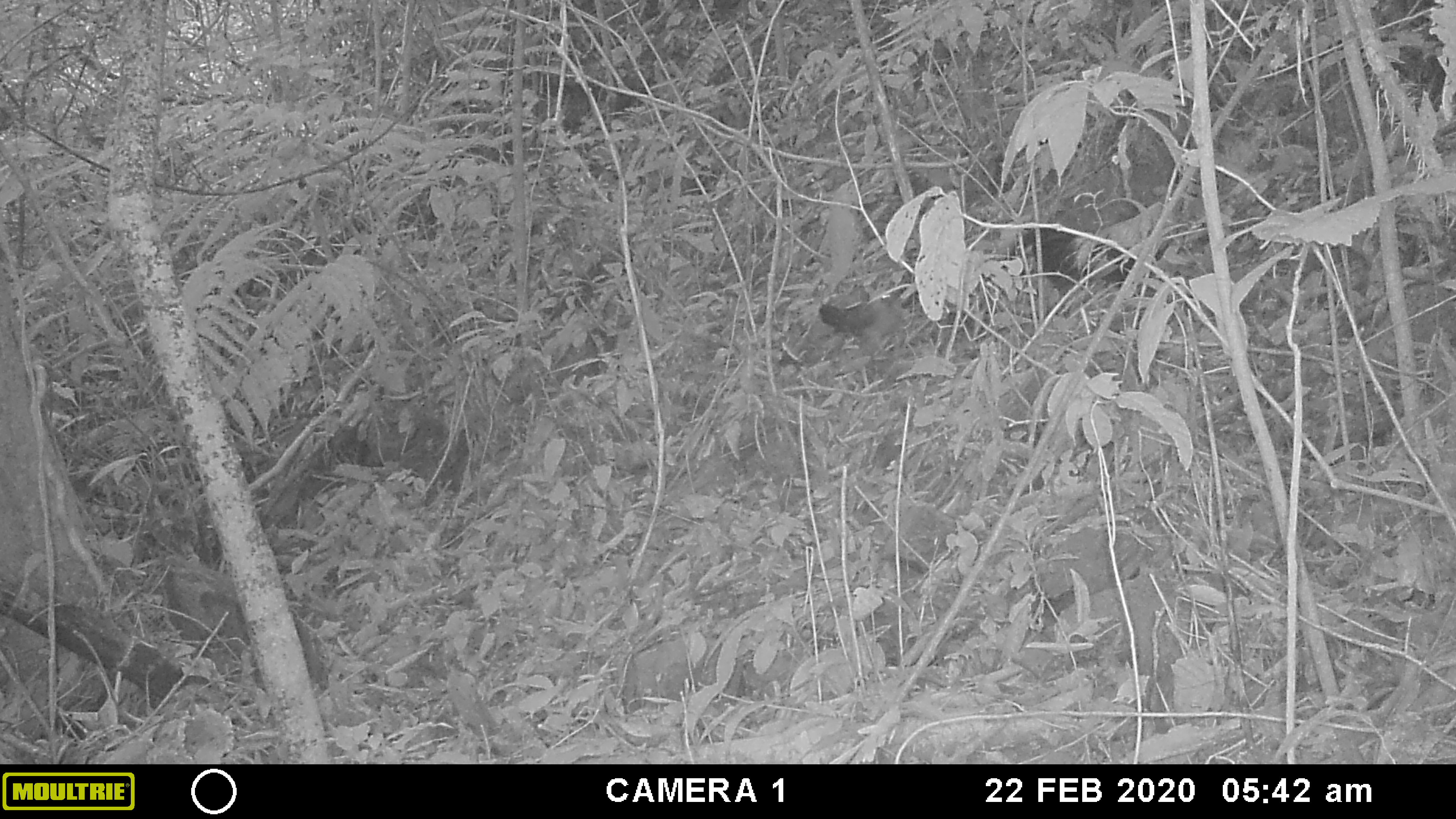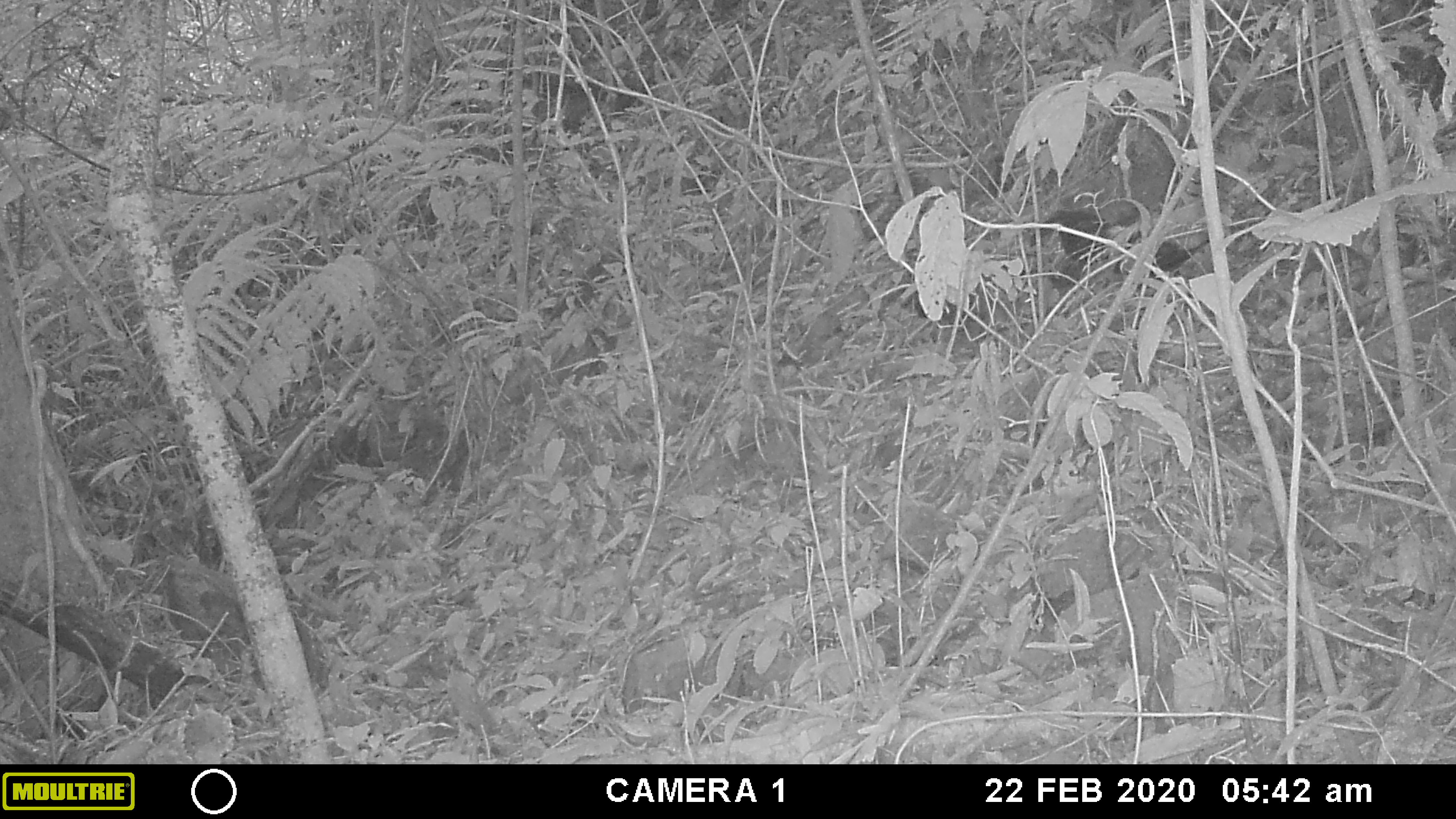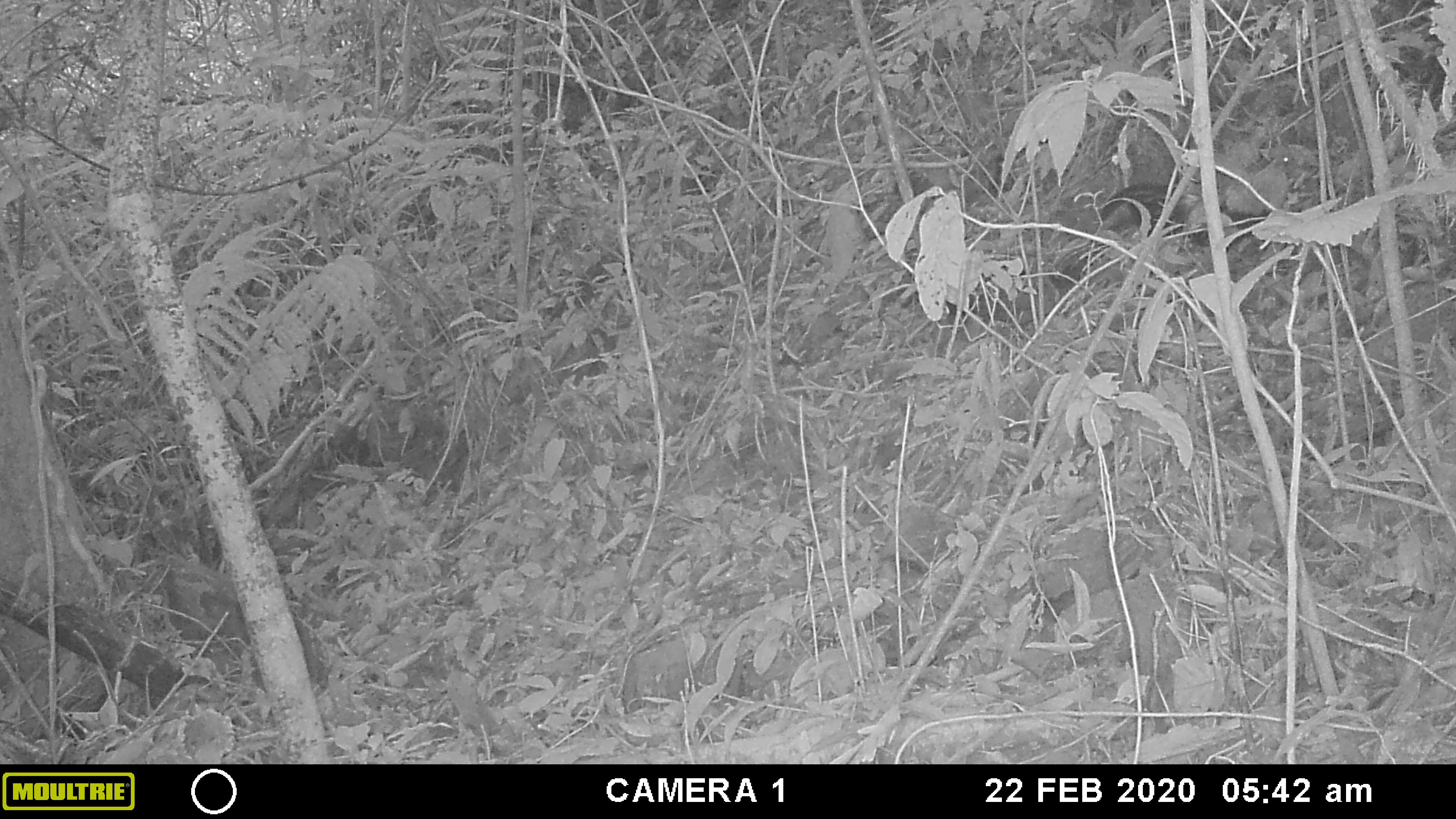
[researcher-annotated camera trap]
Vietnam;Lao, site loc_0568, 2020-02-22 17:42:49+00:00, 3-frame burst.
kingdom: Animalia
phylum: Chordata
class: Aves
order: Galliformes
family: Phasianidae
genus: Gallus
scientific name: Gallus gallus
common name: red junglefowl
Red junglefowl (Gallus gallus). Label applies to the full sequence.